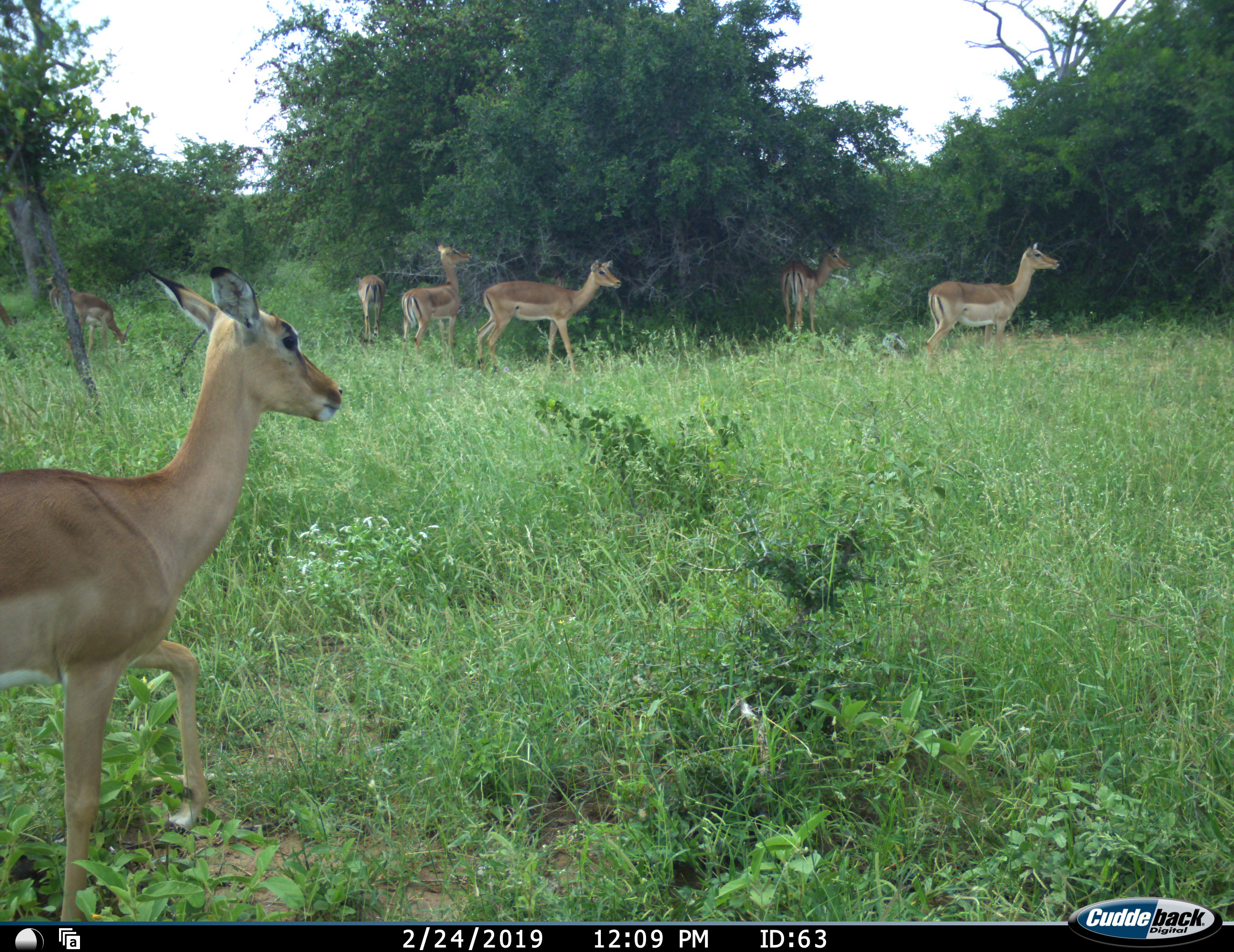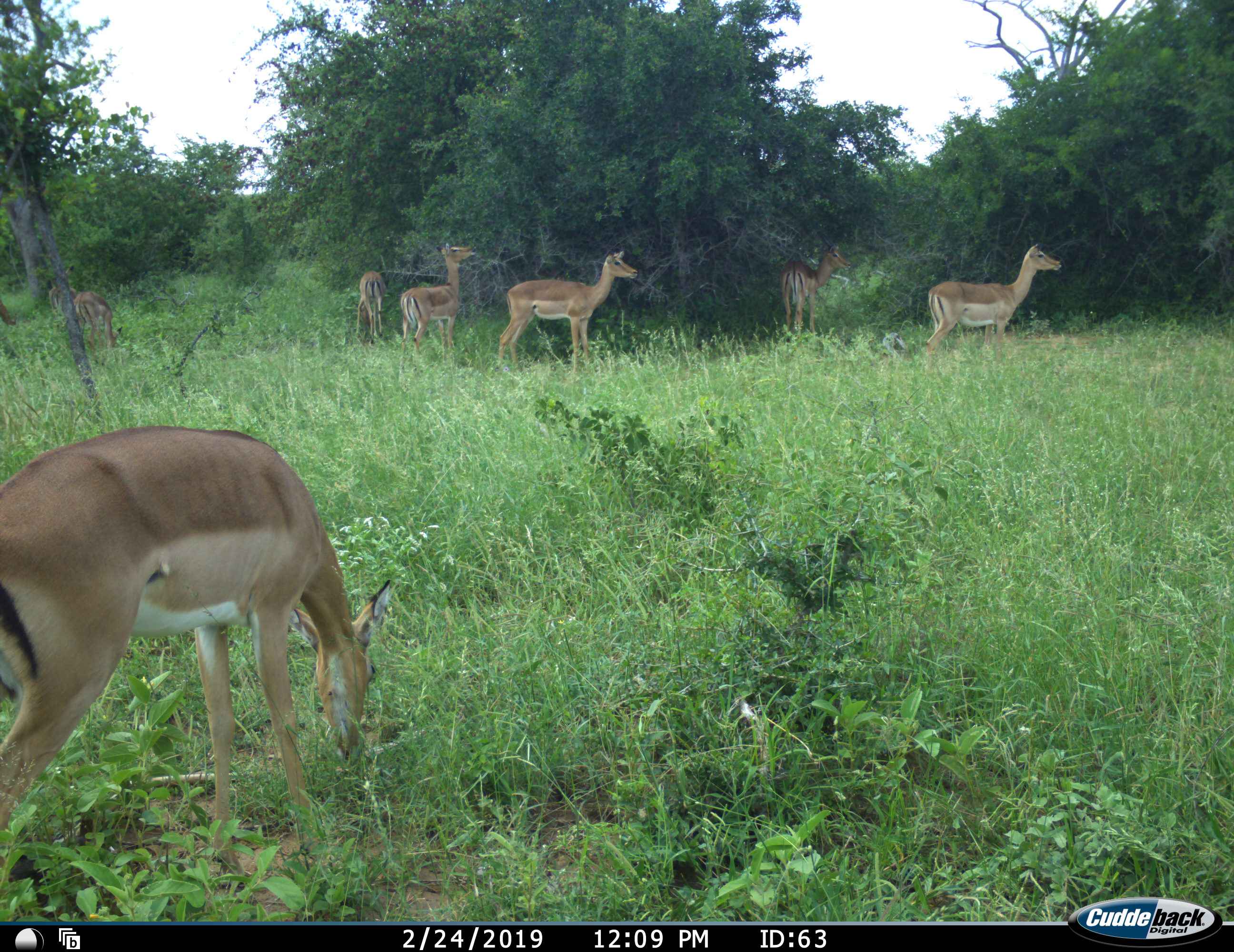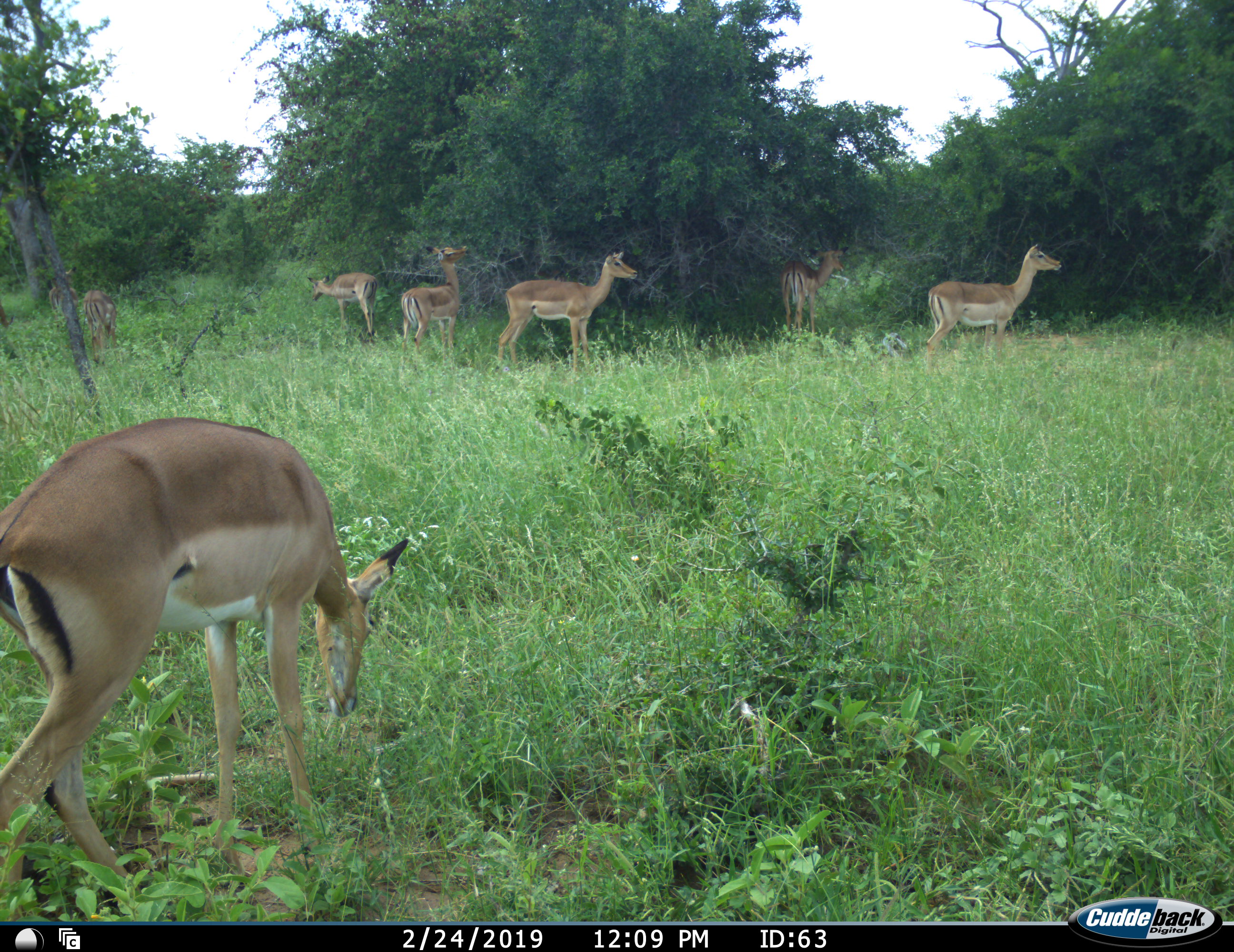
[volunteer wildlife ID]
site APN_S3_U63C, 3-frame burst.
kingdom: Animalia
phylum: Chordata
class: Mammalia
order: Artiodactyla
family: Bovidae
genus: Aepyceros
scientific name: Aepyceros melampus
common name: impala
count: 8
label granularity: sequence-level